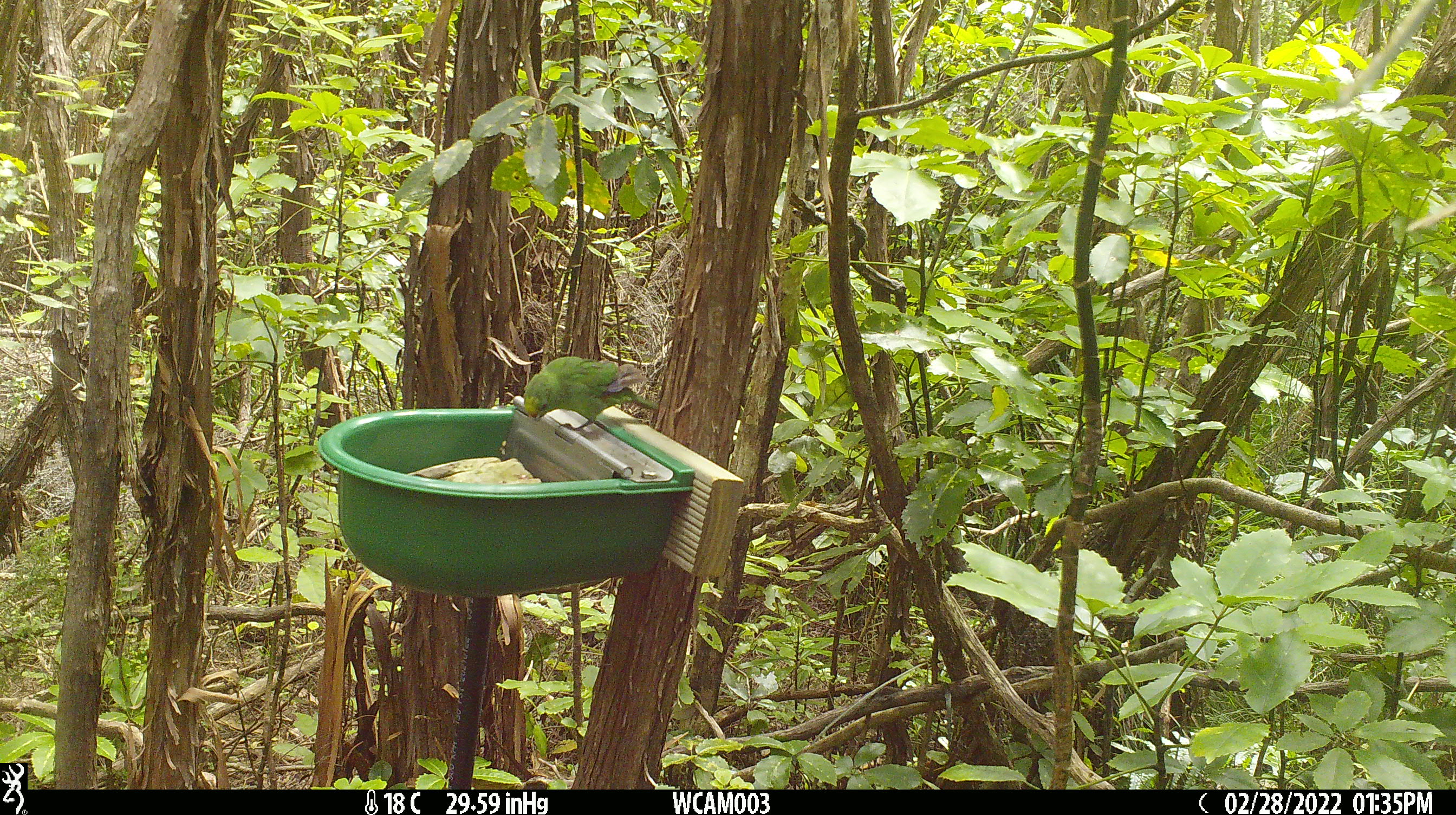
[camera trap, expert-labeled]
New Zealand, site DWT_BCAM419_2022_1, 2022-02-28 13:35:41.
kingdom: Animalia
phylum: Chordata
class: Aves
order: Psittaciformes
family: Psittaculidae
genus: Cyanoramphus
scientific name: Cyanoramphus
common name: parakeet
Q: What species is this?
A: Parakeet (Cyanoramphus).